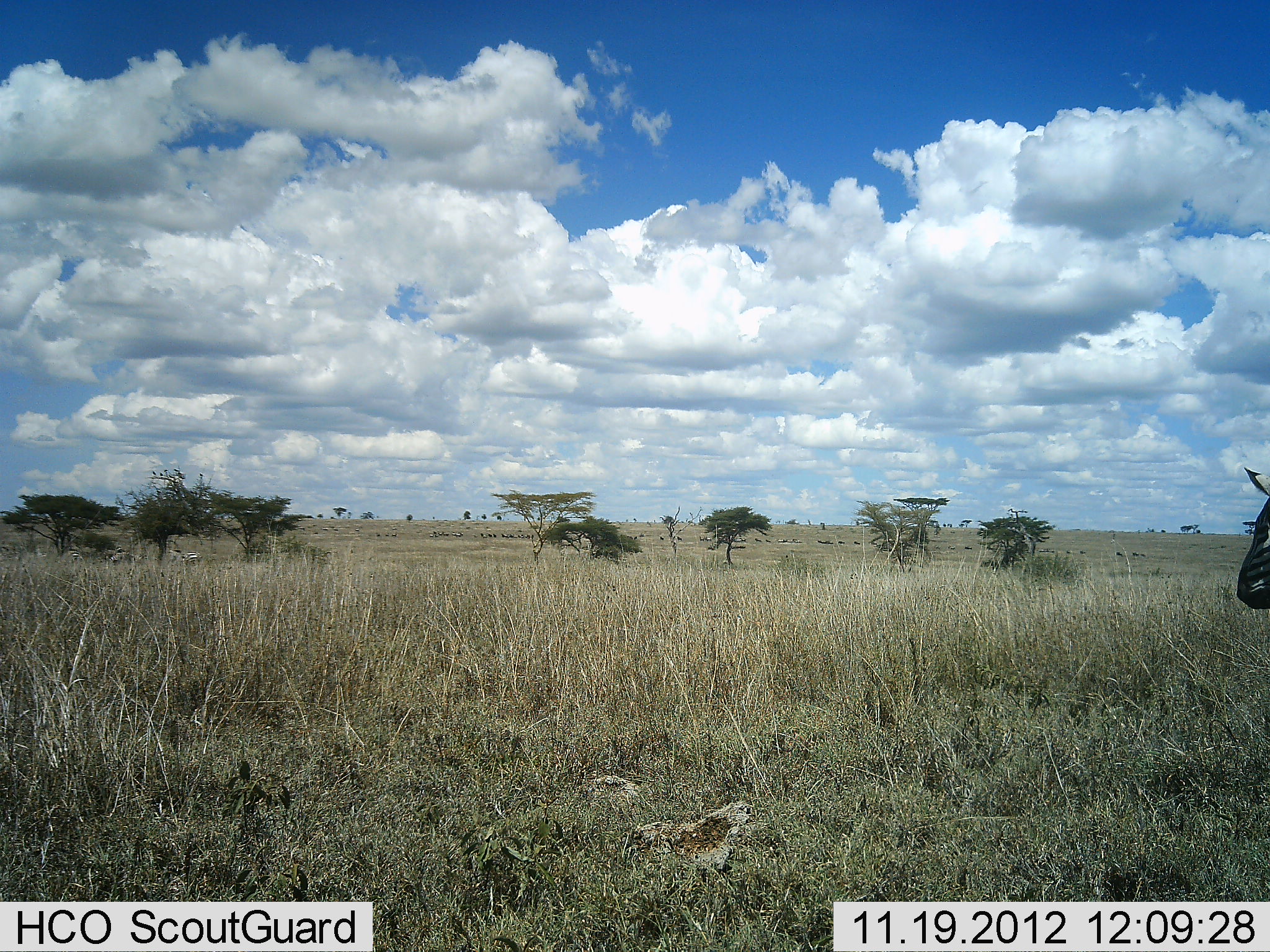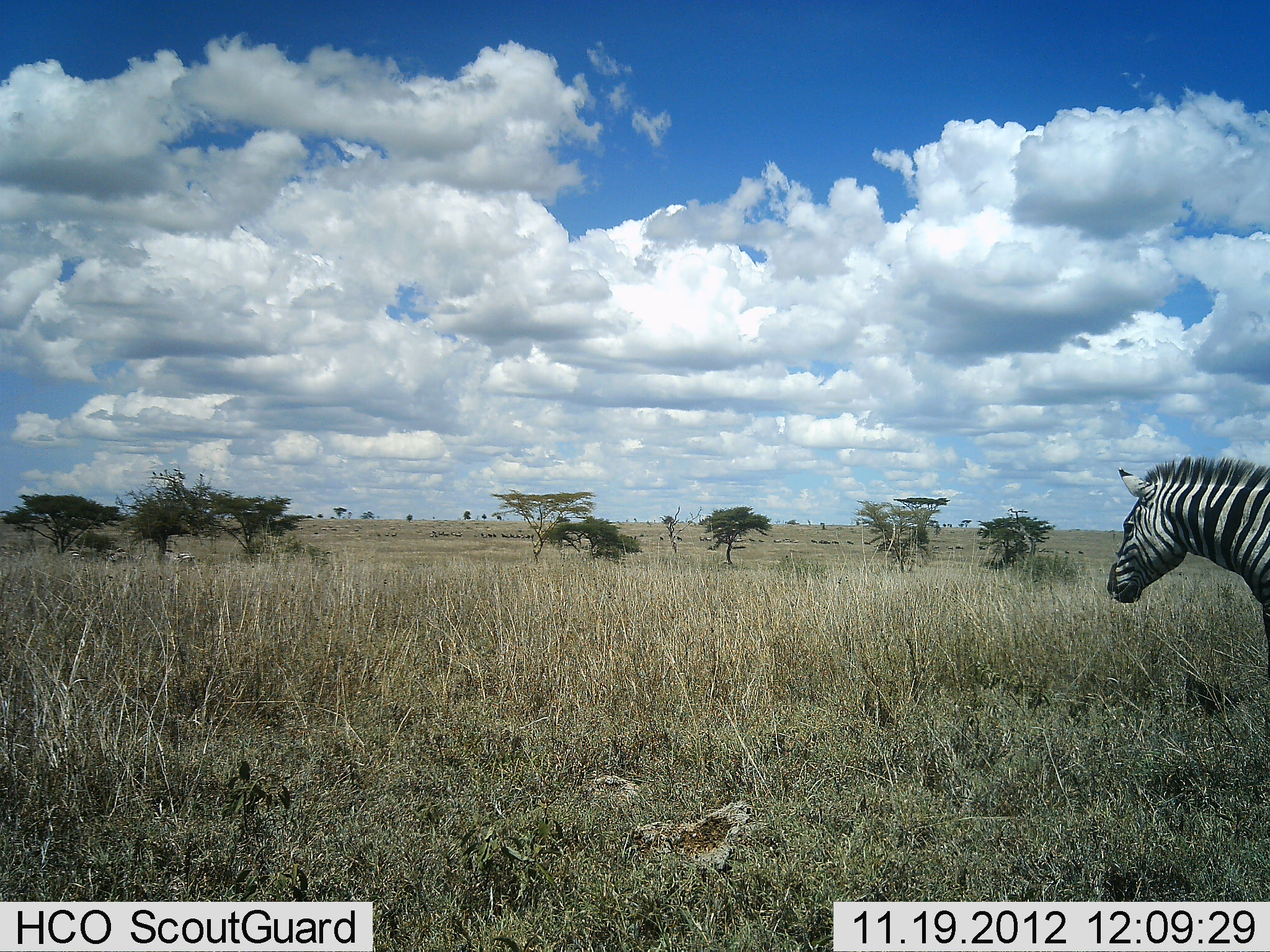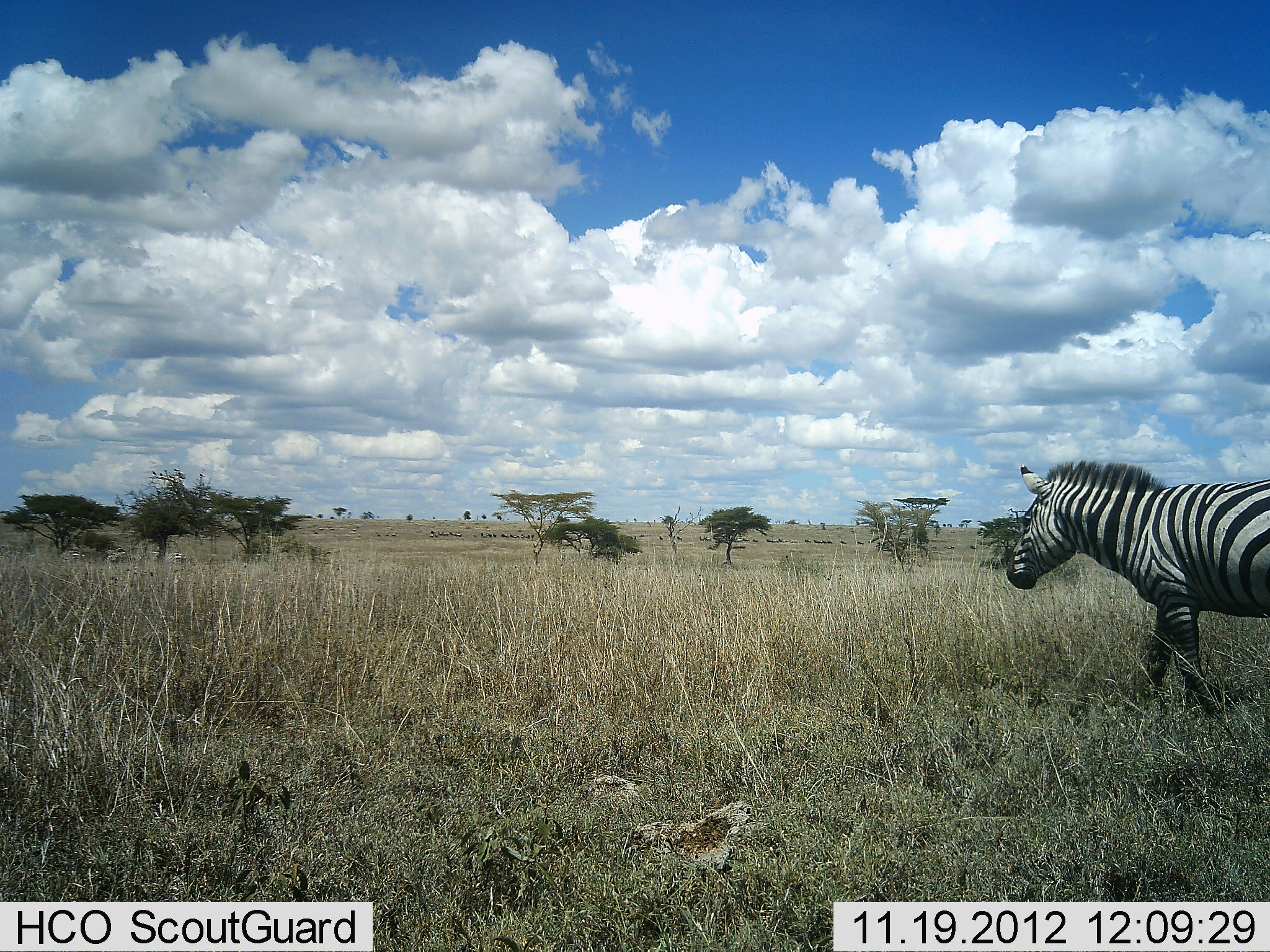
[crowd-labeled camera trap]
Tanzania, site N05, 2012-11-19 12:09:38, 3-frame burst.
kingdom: Animalia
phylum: Chordata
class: Mammalia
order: Perissodactyla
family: Equidae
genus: Equus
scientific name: Equus quagga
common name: plains zebra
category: zebra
Zebra (plains zebra) (Equus quagga), count 1. Behavior (volunteer vote fractions): standing 30%, resting 0%, moving 80%, interacting 0%. Young present (vote fraction): 0%. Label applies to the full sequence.